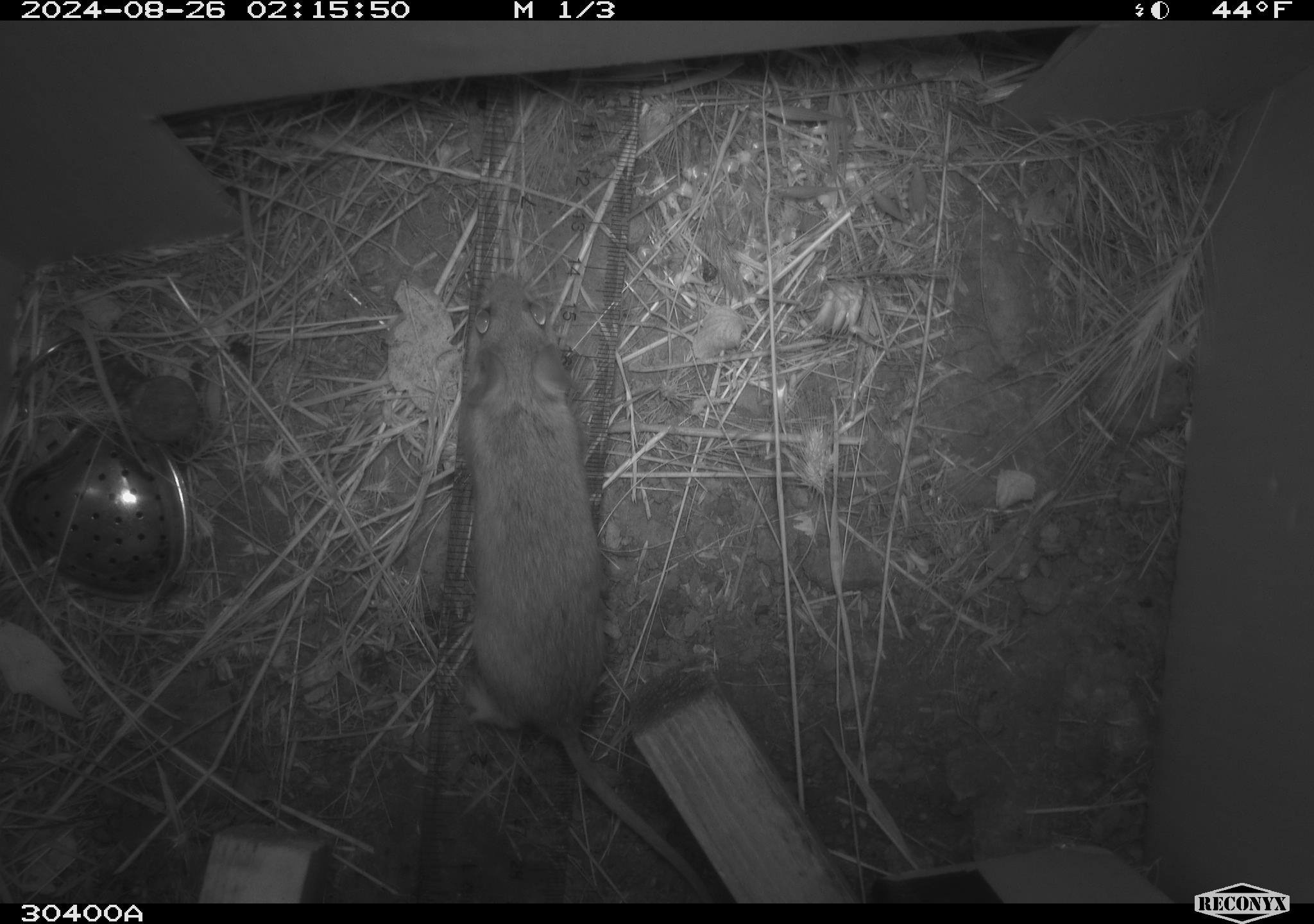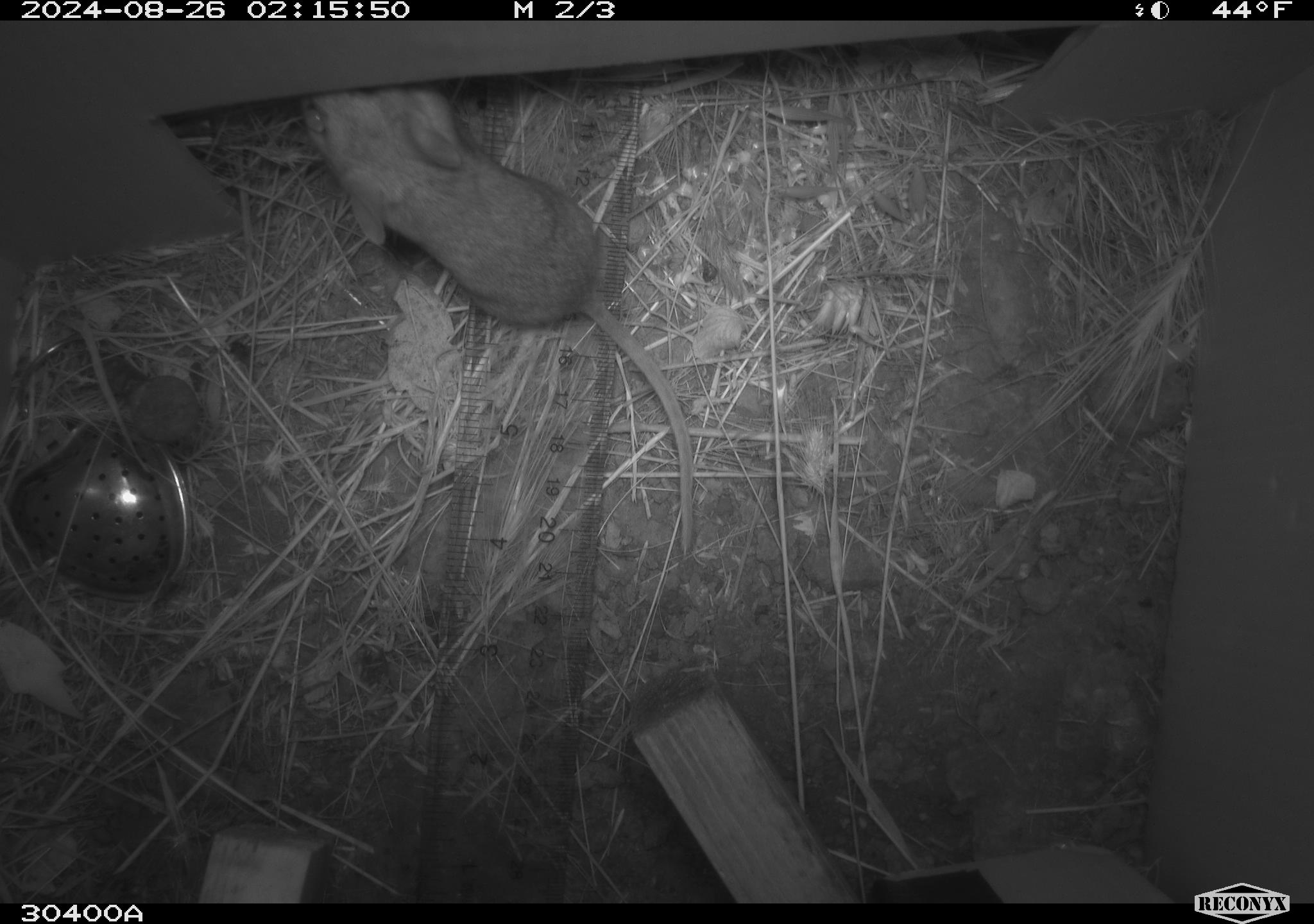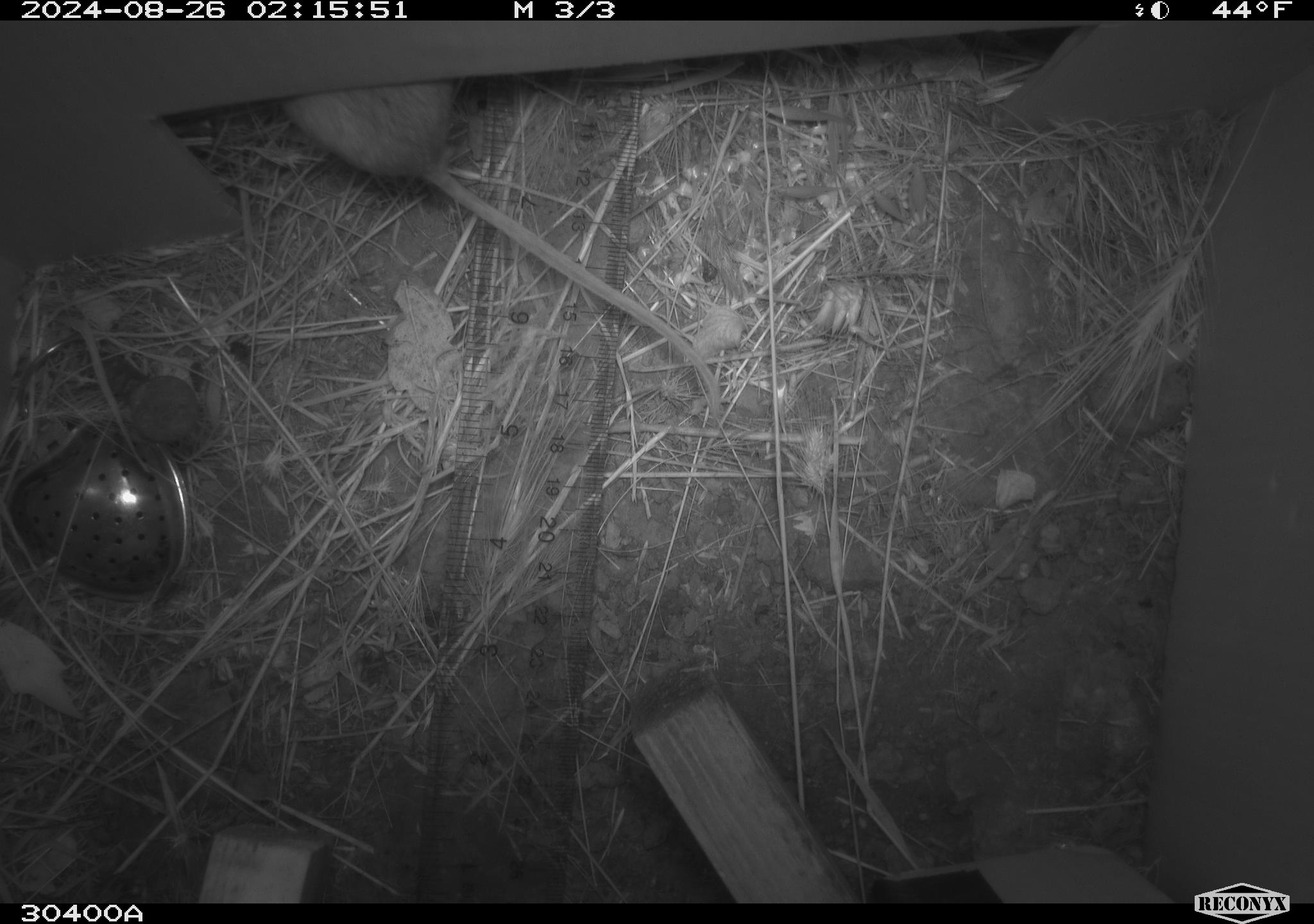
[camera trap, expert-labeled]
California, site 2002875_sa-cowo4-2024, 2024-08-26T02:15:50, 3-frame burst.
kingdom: Animalia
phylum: Chordata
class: Mammalia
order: Rodentia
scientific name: Rodentia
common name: rodent